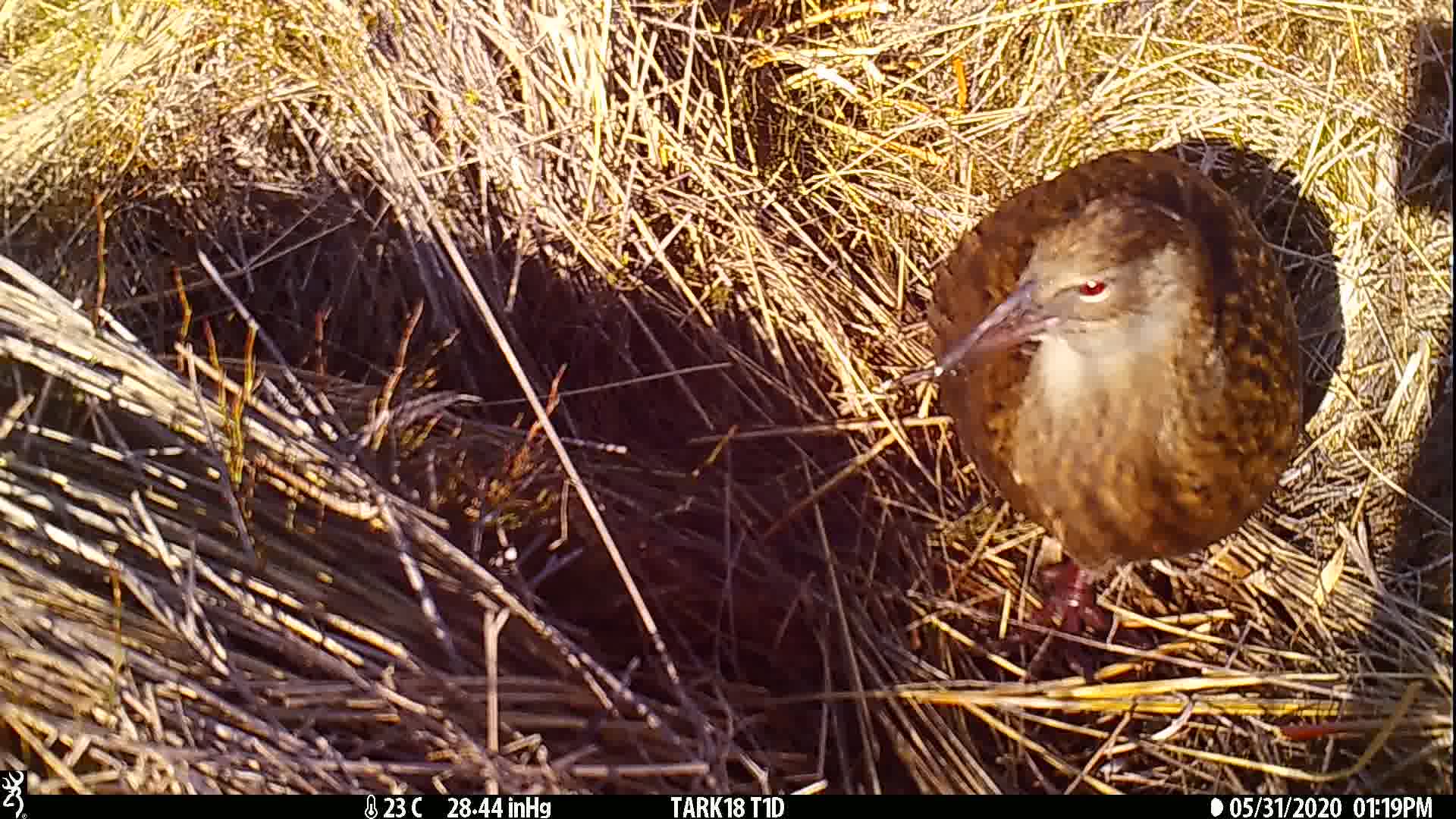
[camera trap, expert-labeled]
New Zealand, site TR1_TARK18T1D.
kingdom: Animalia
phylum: Chordata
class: Aves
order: Gruiformes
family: Rallidae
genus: Gallirallus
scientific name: Gallirallus australis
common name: weka